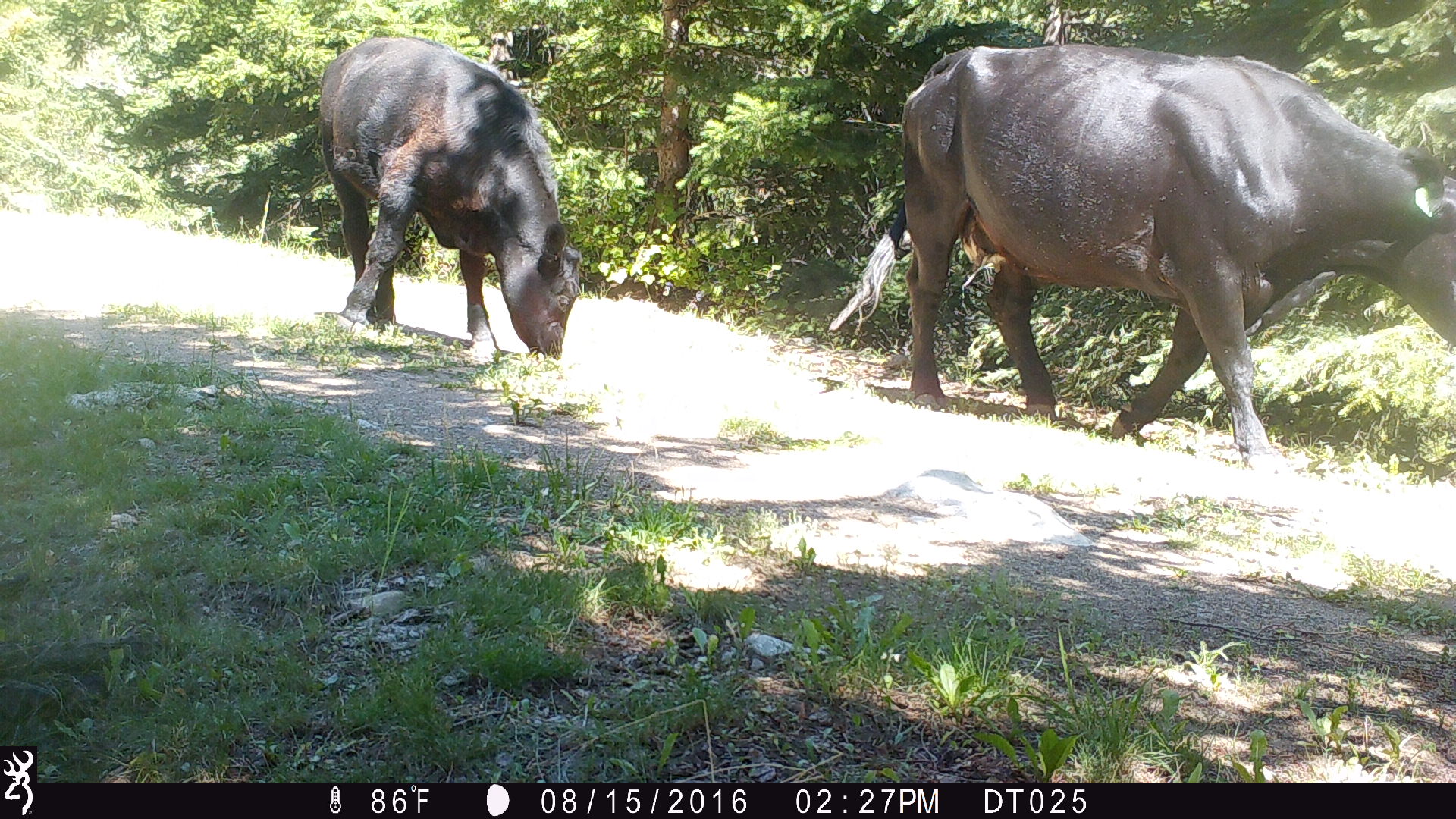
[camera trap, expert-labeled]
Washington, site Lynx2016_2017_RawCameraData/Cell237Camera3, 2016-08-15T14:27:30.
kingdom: Animalia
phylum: Chordata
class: Mammalia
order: Artiodactyla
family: Bovidae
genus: Bos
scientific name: Bos taurus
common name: domestic cattle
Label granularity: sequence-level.